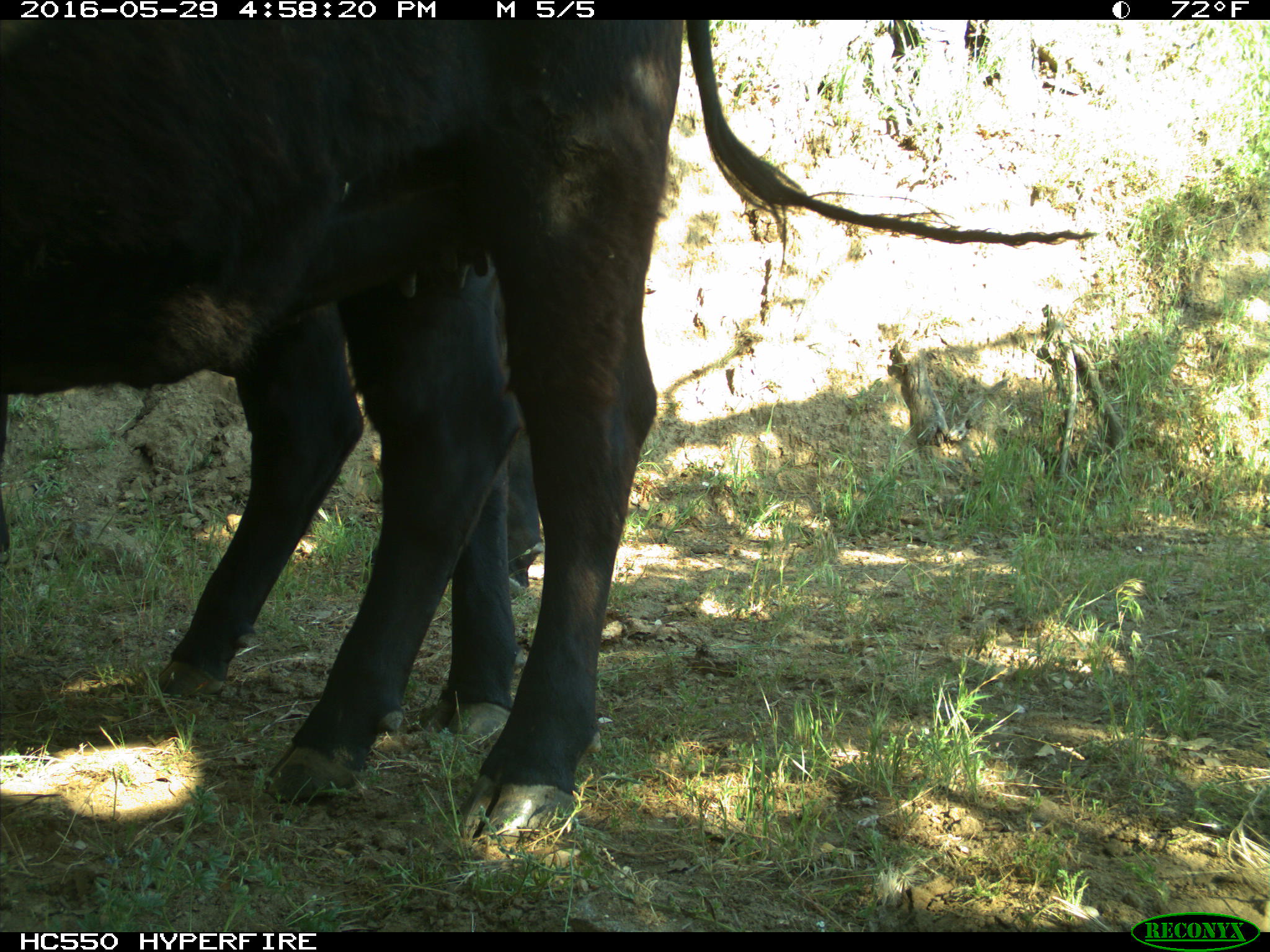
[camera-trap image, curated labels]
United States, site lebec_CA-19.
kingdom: Animalia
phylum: Chordata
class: Mammalia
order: Artiodactyla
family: Bovidae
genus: Bos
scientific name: Bos taurus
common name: domestic cow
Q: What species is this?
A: Bos taurus (domestic cow).